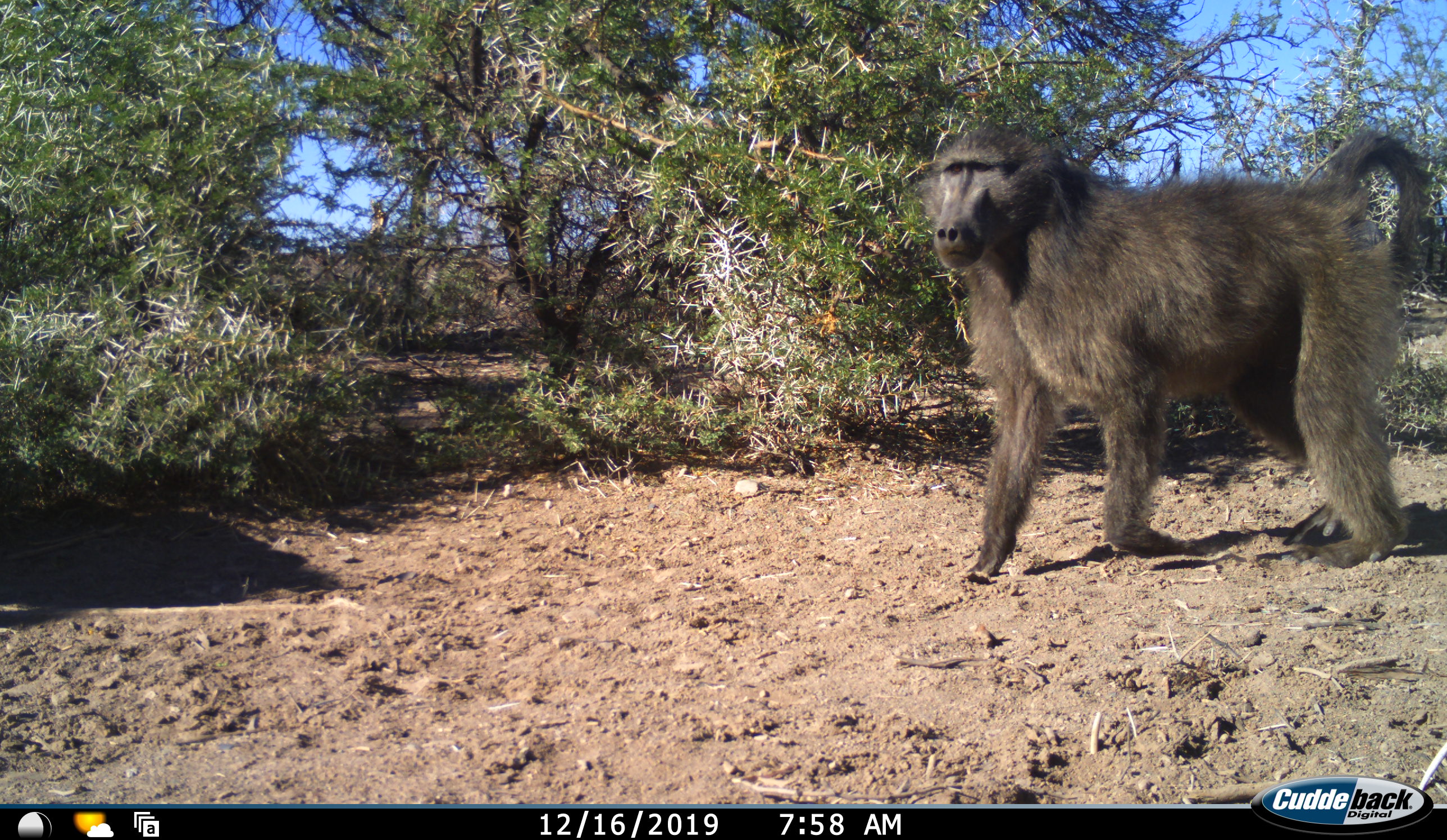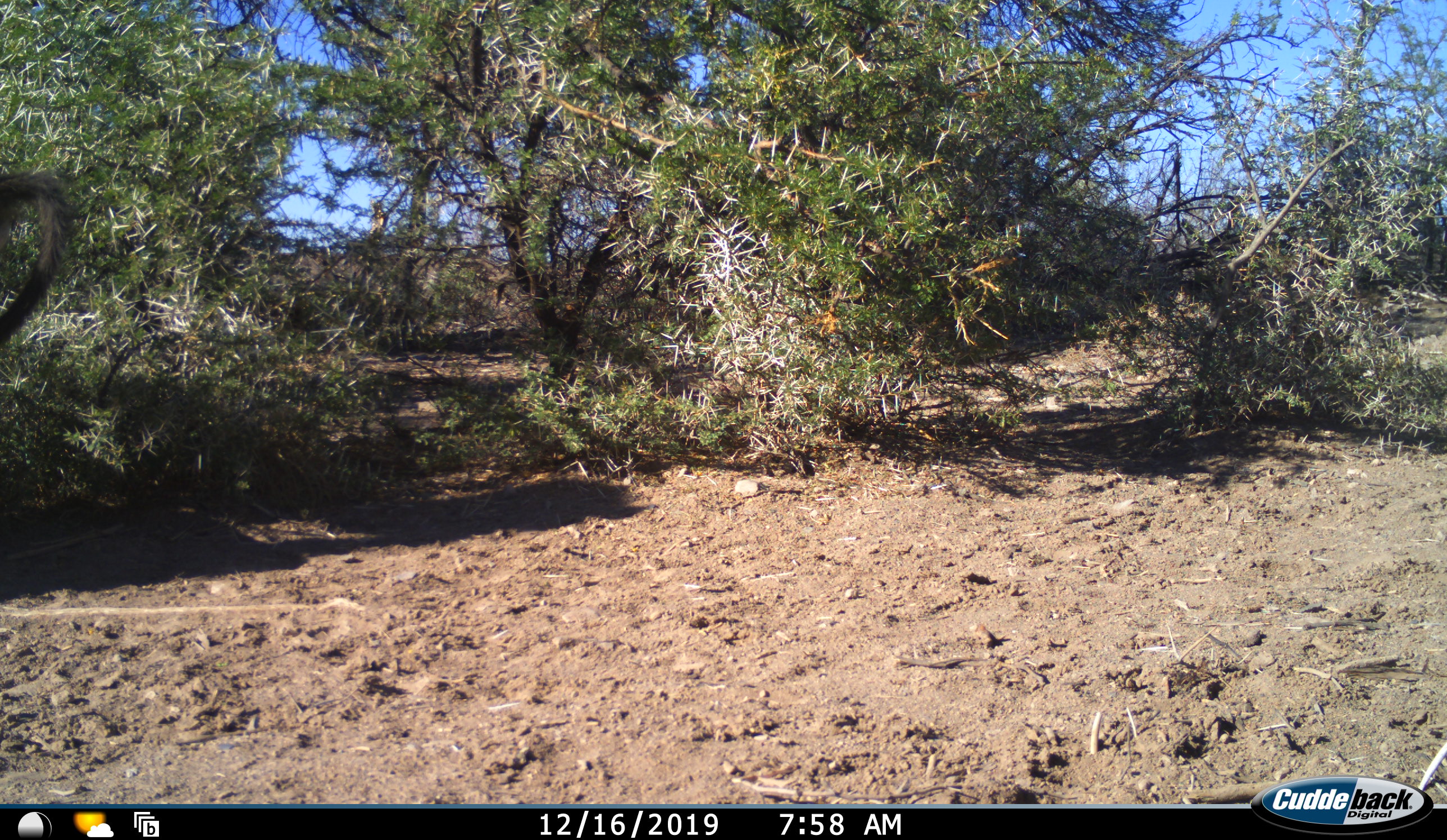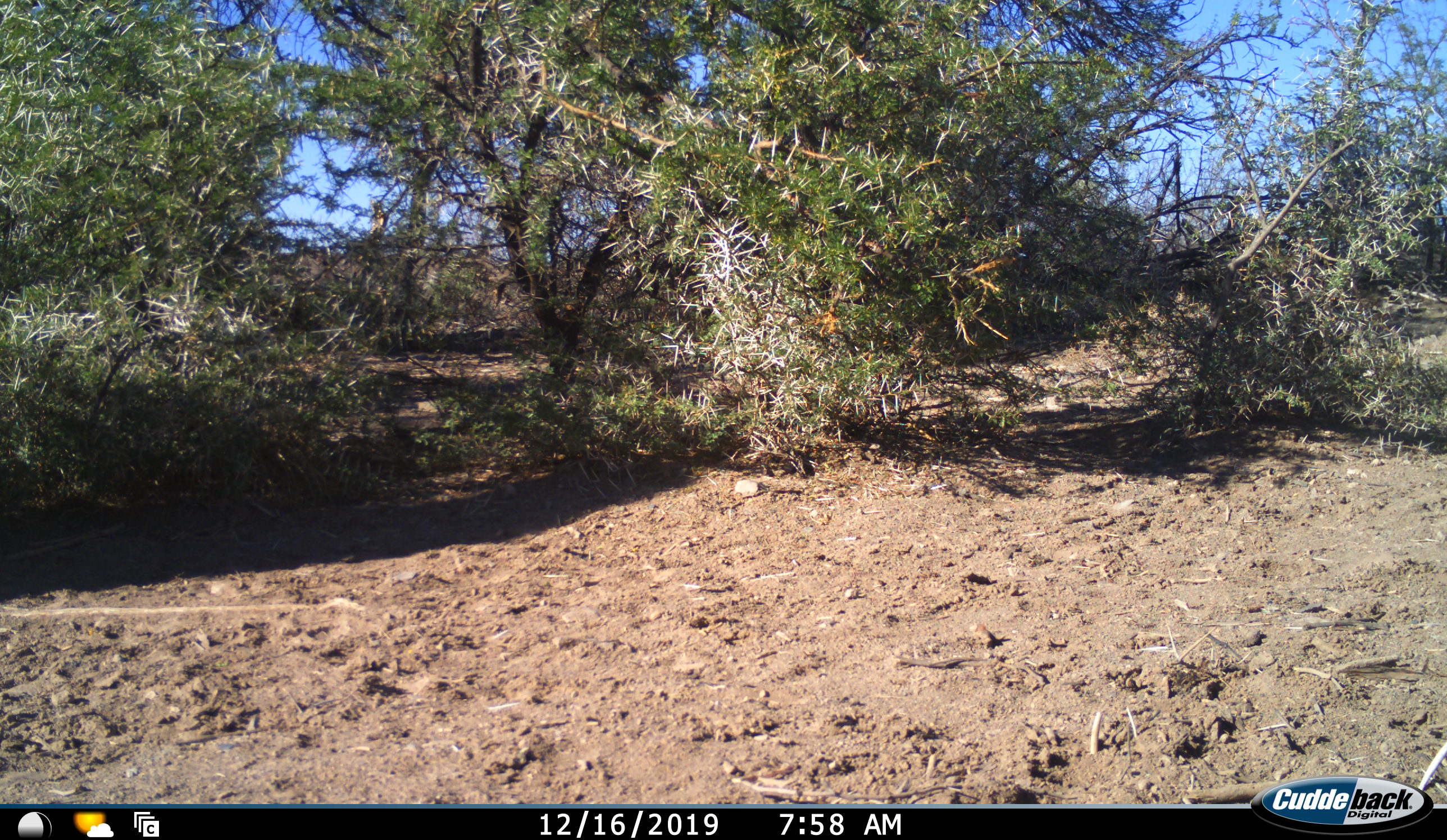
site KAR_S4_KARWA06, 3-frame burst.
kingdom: Animalia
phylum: Chordata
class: Mammalia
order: Primates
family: Cercopithecidae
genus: Papio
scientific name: Papio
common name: baboon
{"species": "baboon (Papio)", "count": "1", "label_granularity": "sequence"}